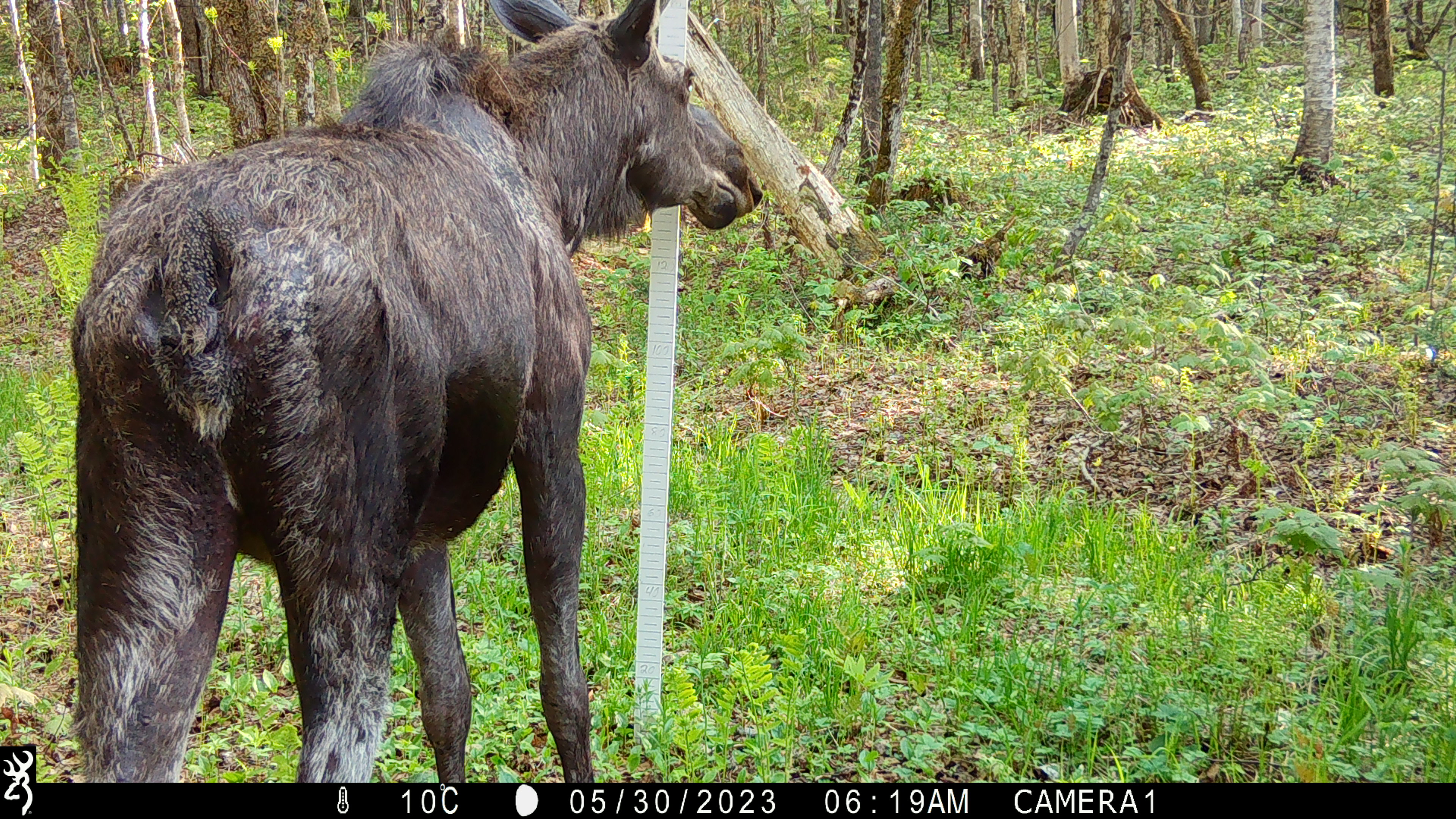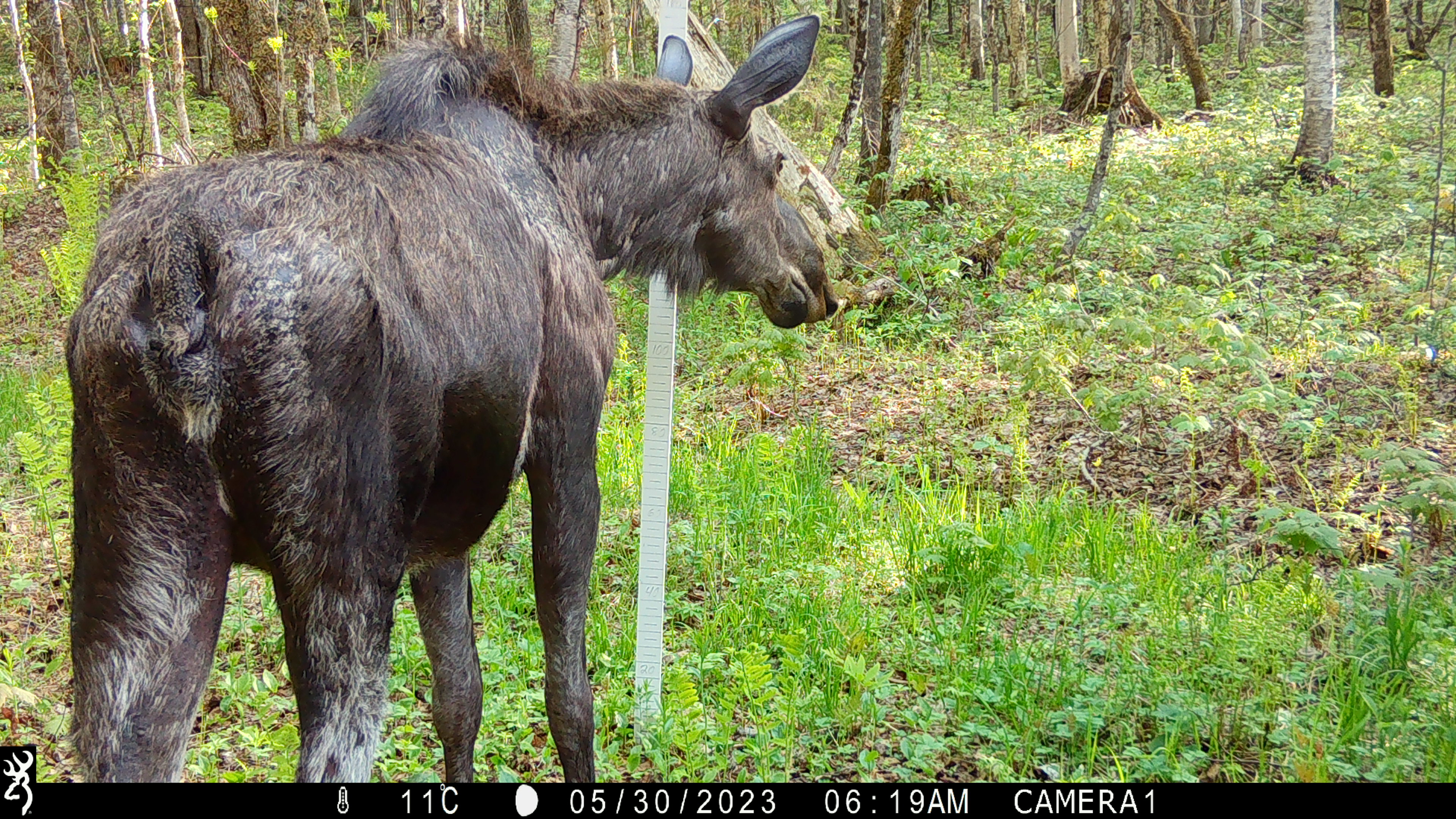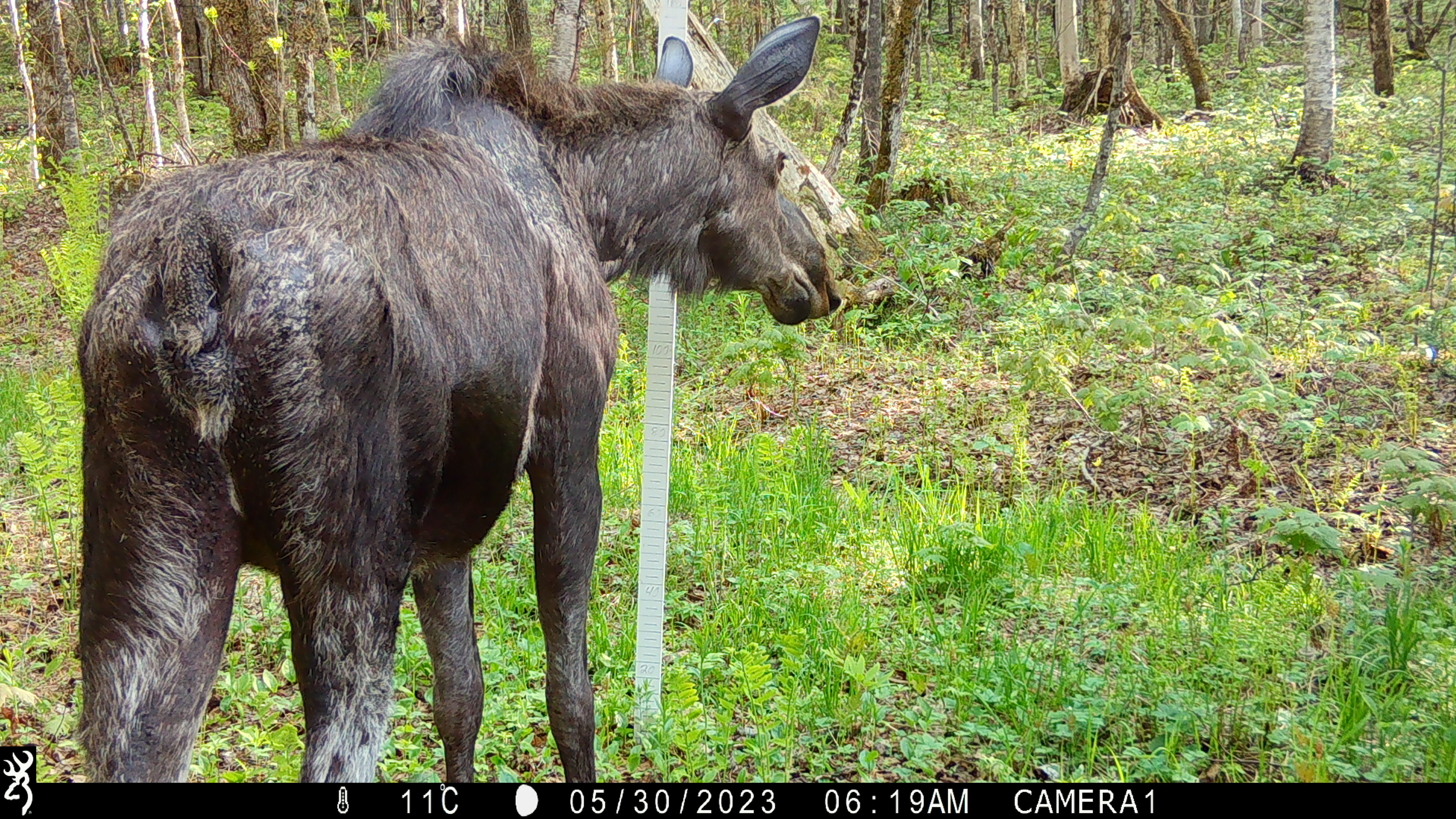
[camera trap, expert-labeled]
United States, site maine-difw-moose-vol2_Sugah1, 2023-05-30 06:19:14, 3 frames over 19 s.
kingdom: Animalia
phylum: Chordata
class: Mammalia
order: Artiodactyla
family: Cervidae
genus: Alces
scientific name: Alces alces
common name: moose